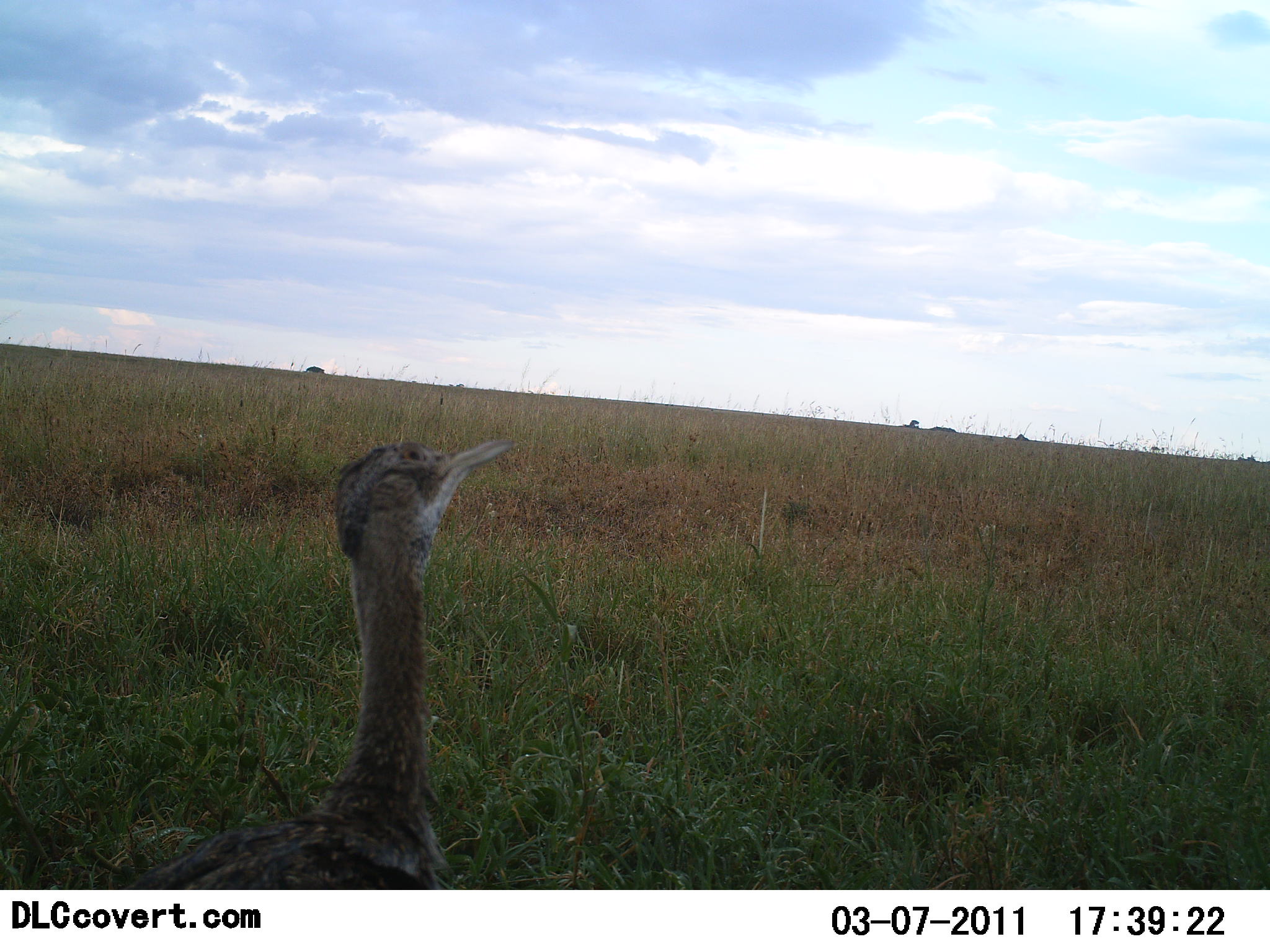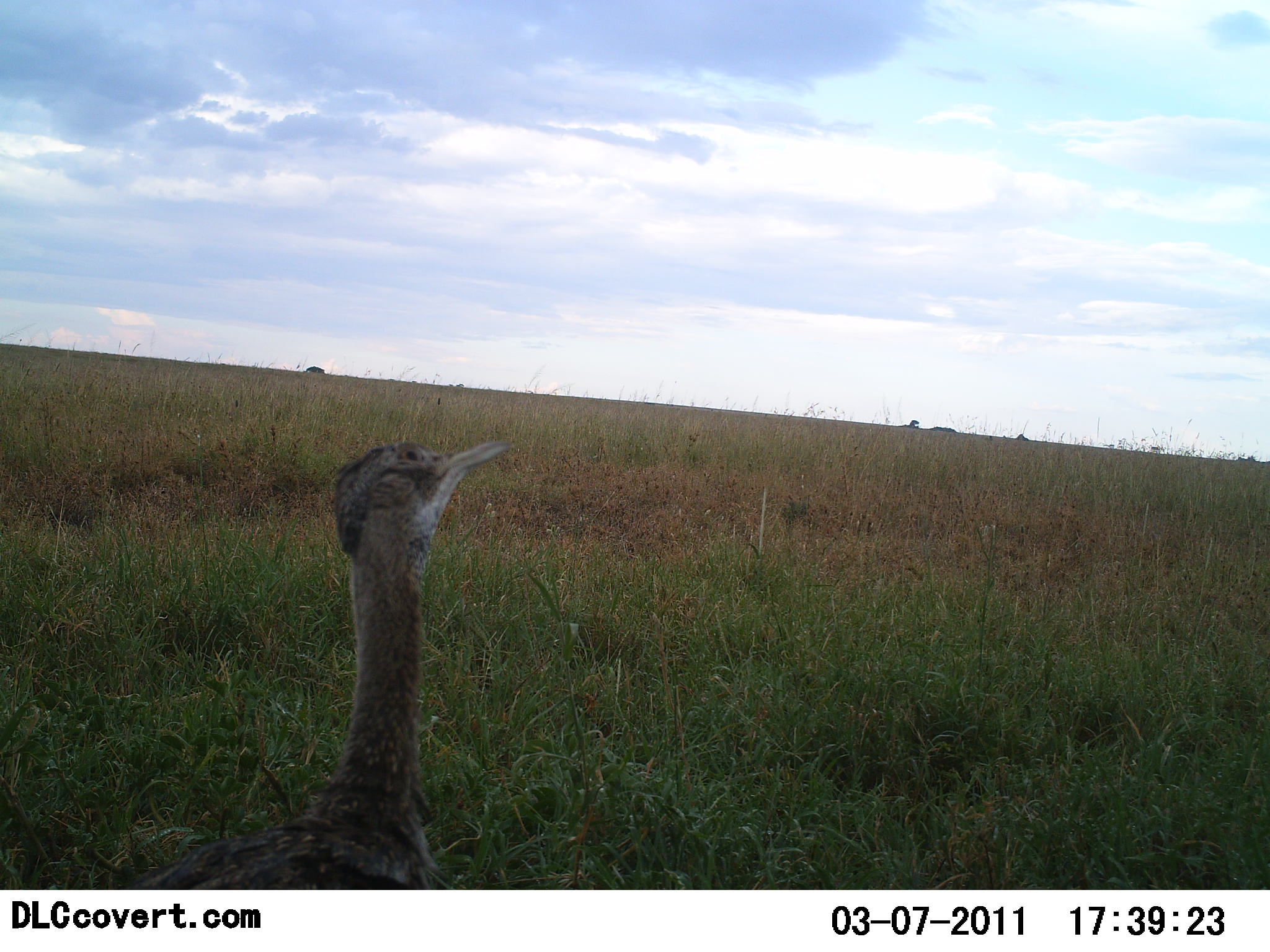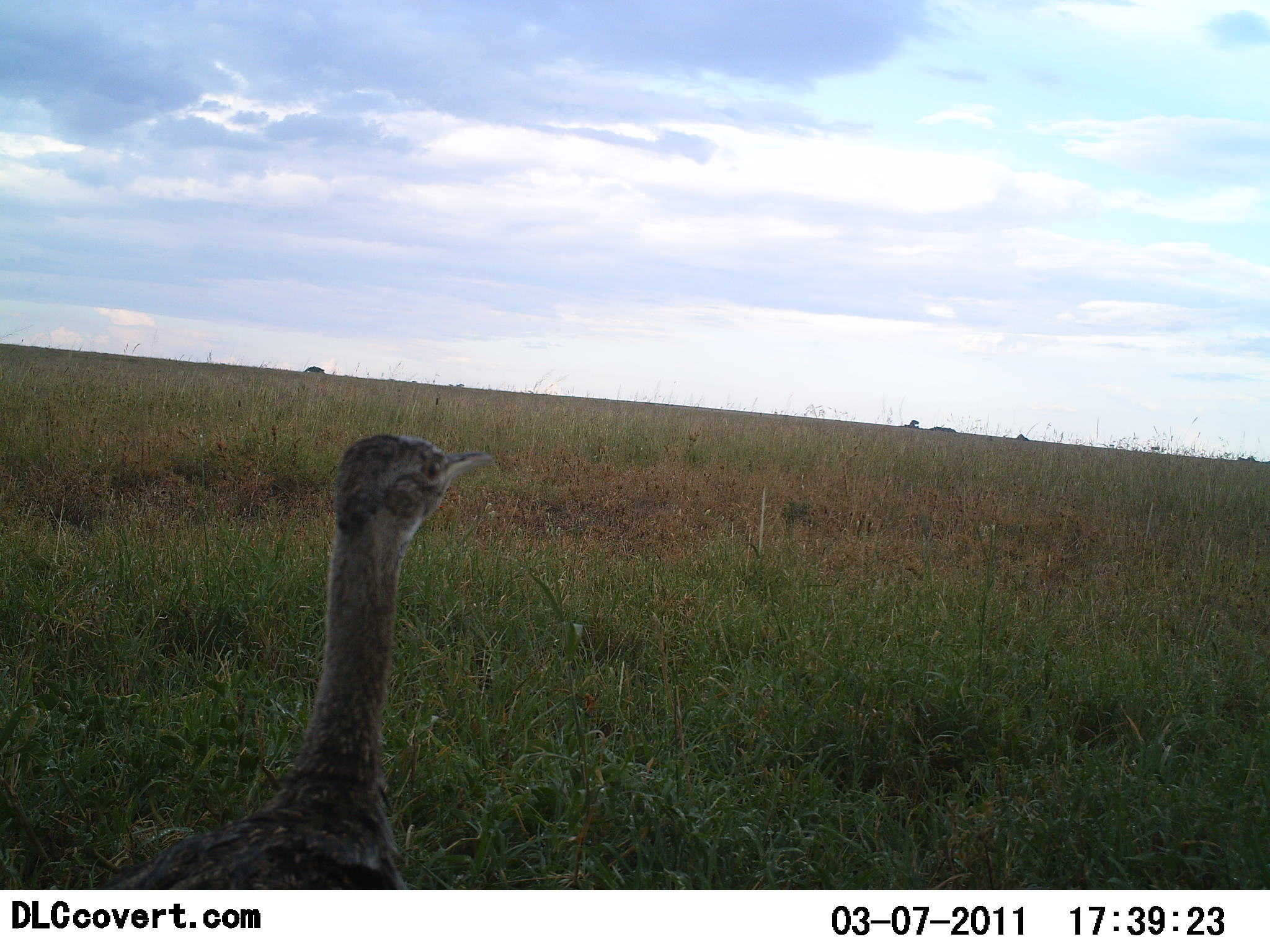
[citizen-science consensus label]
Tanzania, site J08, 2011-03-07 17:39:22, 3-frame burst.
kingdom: Animalia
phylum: Chordata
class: Aves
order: Otidiformes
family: Otididae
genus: Ardeotis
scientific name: Ardeotis kori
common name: kori bustard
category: koribustard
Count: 1.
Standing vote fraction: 90%.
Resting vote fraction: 0%.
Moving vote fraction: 10%.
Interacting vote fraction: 0%.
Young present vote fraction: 10%.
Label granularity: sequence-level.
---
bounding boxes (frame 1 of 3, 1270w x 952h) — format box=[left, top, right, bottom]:
animal: box=[118, 439, 519, 890]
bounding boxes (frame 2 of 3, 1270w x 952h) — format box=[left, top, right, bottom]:
animal: box=[118, 439, 519, 890]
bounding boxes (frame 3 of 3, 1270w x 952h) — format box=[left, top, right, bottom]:
animal: box=[118, 434, 519, 890]